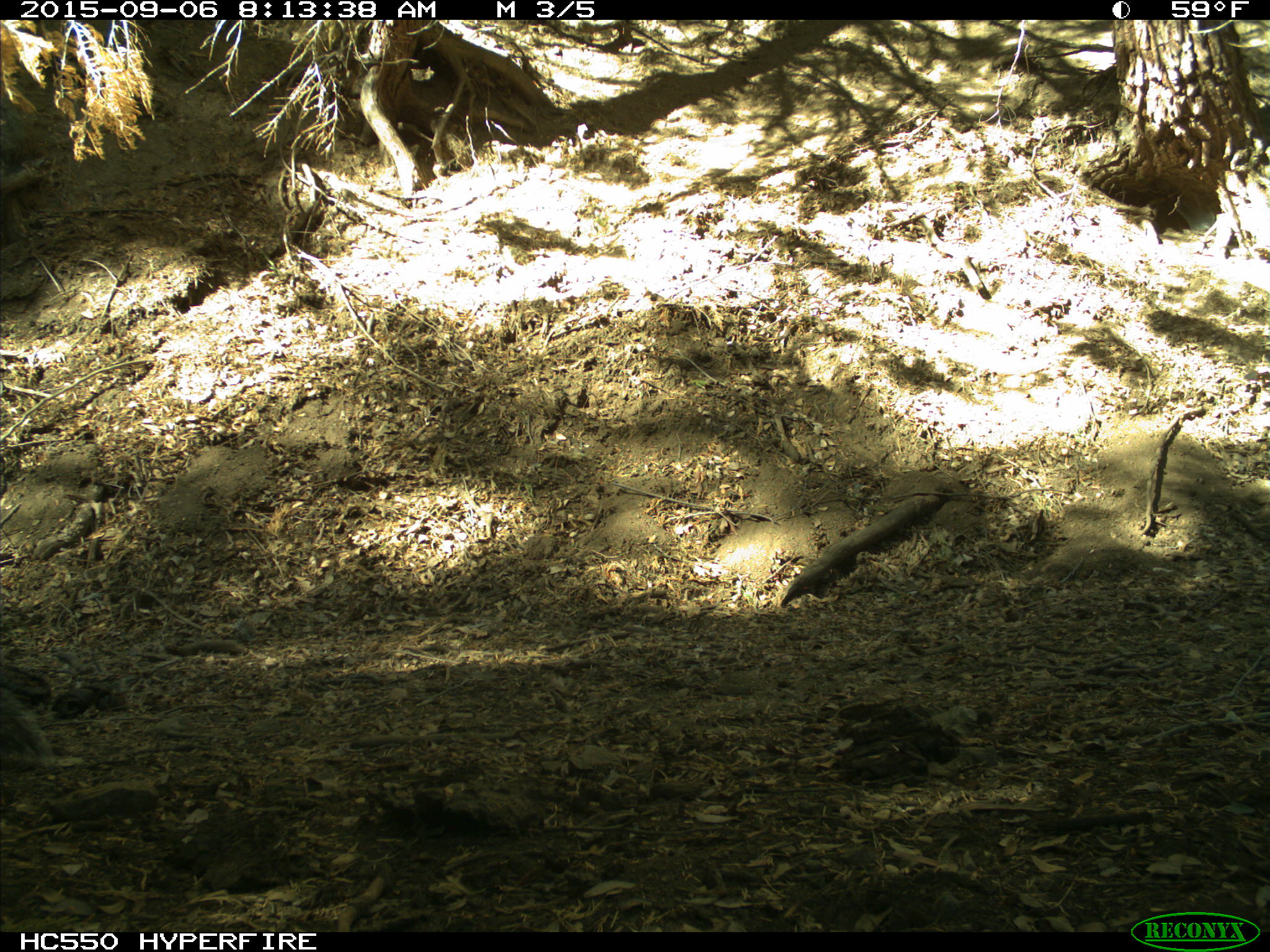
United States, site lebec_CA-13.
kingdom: Animalia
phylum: Chordata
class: Mammalia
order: Rodentia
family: Sciuridae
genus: Sciurus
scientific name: Sciurus carolinensis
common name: eastern gray squirrel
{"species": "Sciurus carolinensis (eastern gray squirrel)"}